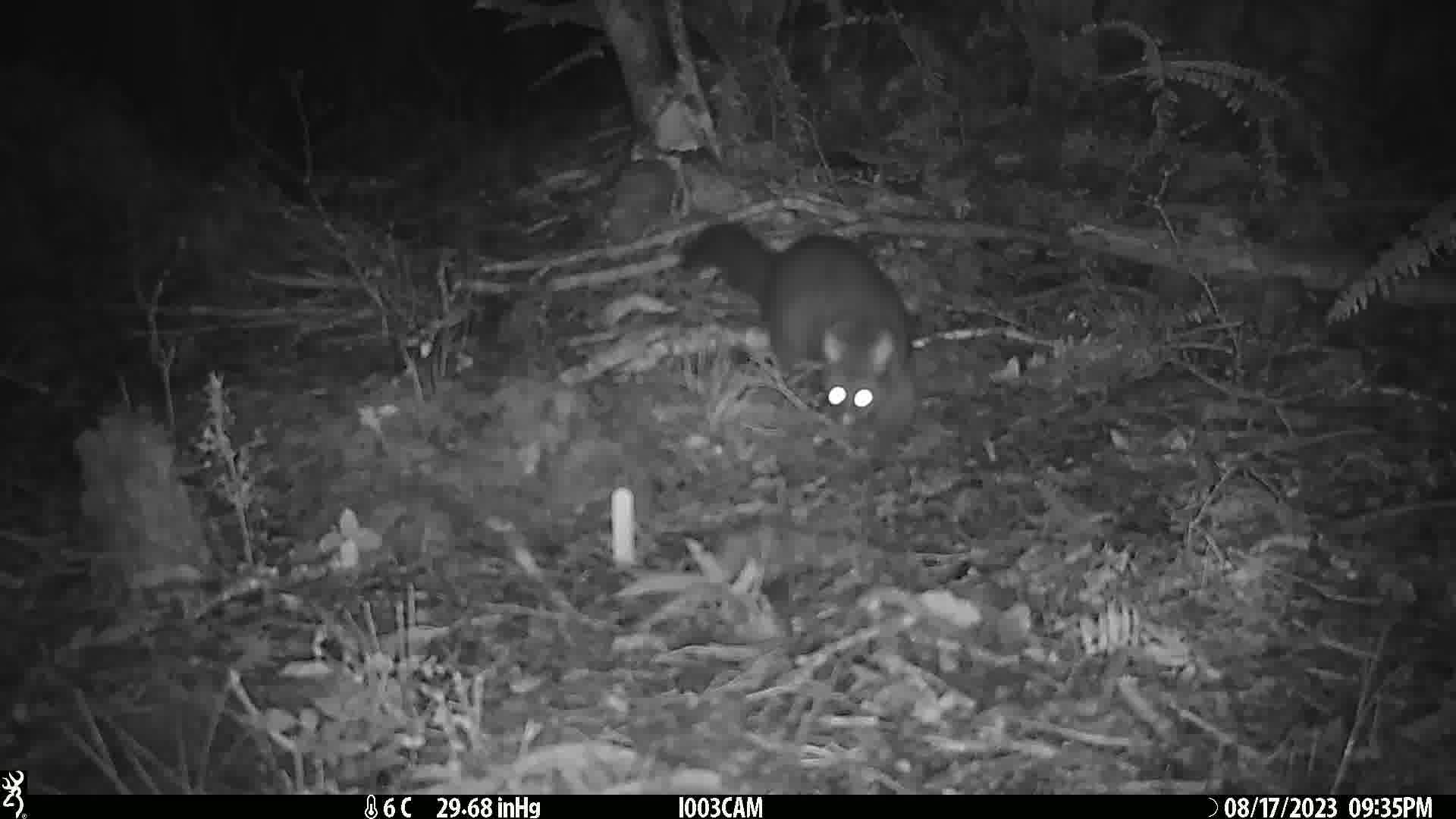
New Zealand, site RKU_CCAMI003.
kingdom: Animalia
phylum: Chordata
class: Mammalia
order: Diprotodontia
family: Phalangeridae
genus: Trichosurus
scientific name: Trichosurus vulpecula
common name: common brushtail possum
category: possum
Possum (common brushtail possum) (Trichosurus vulpecula).